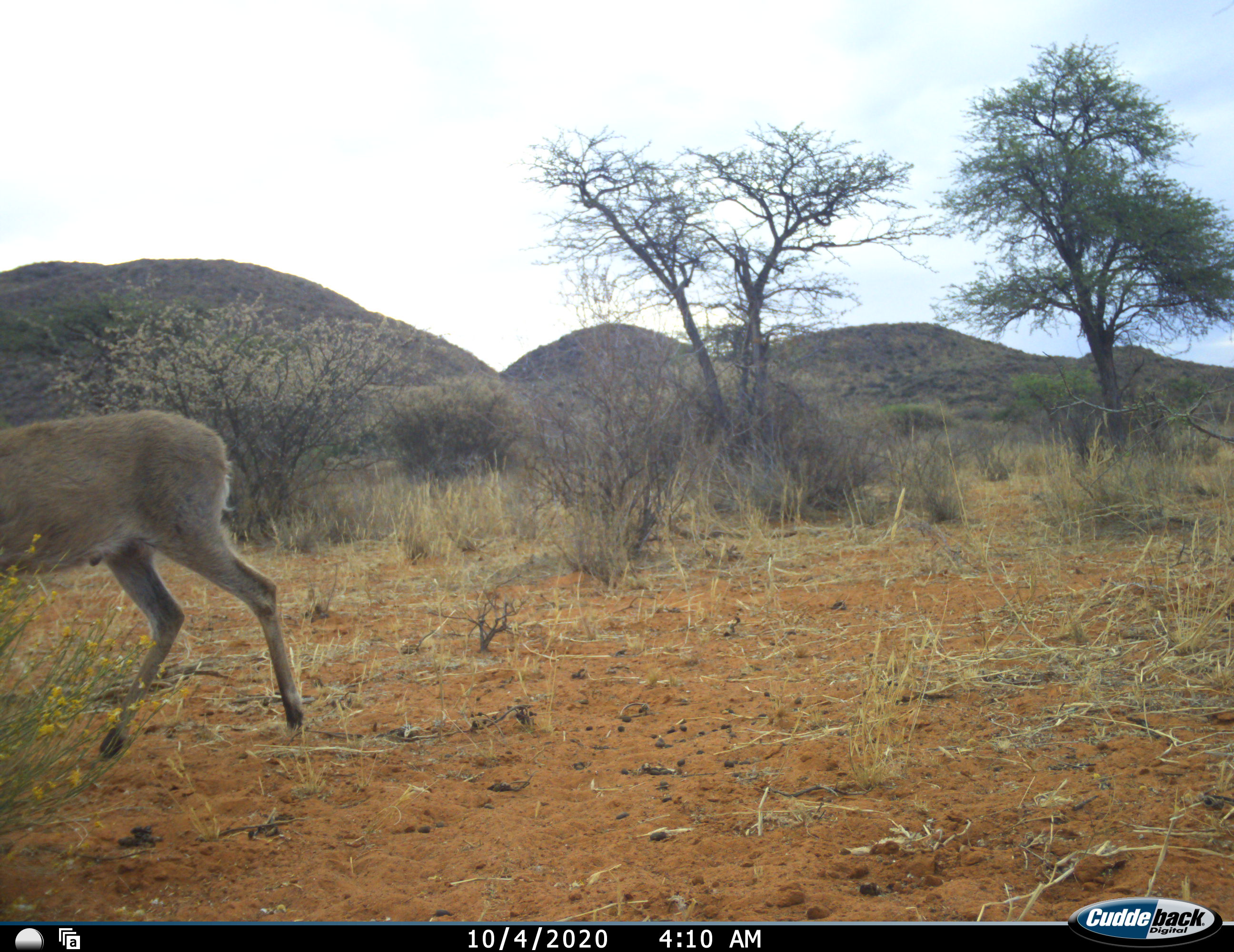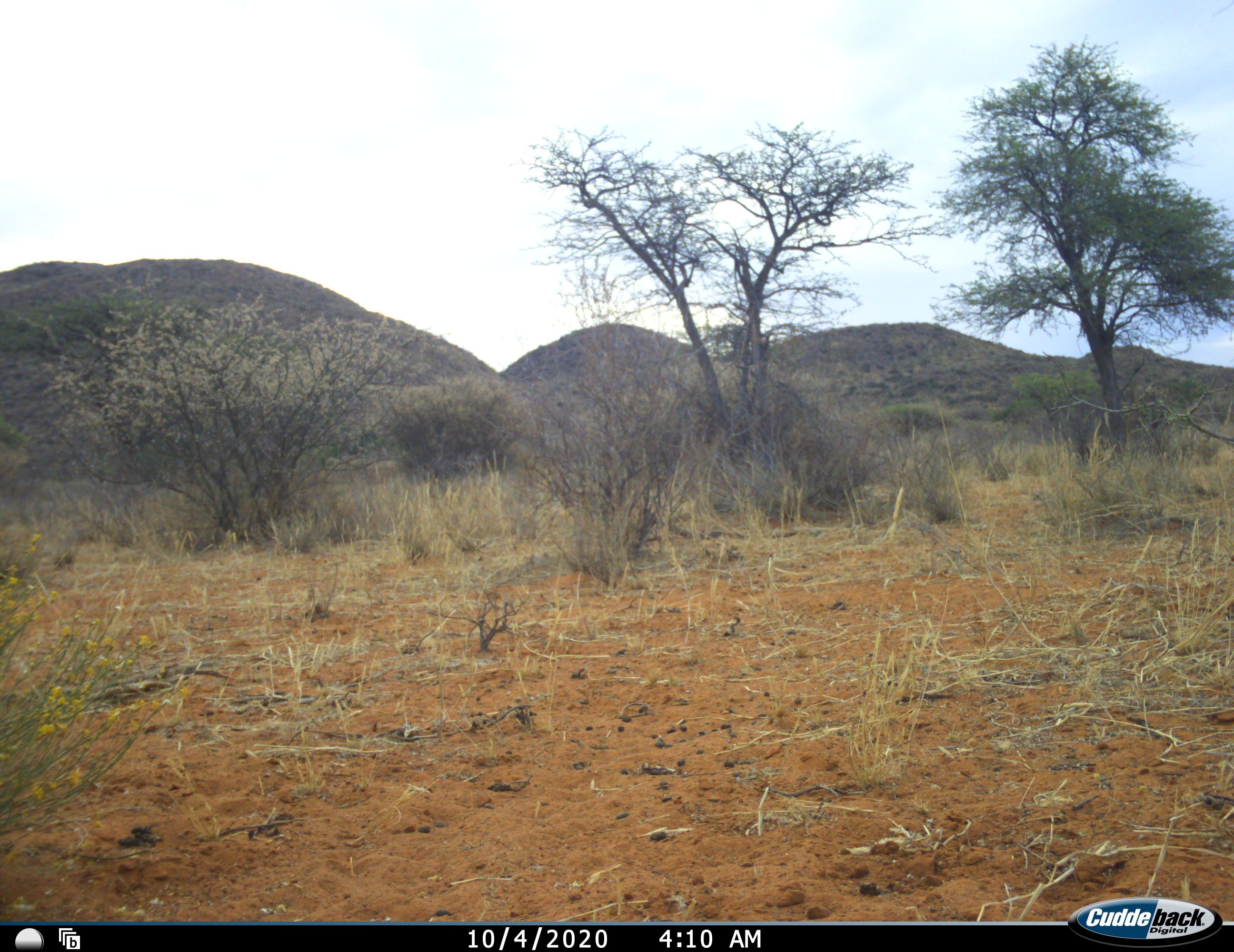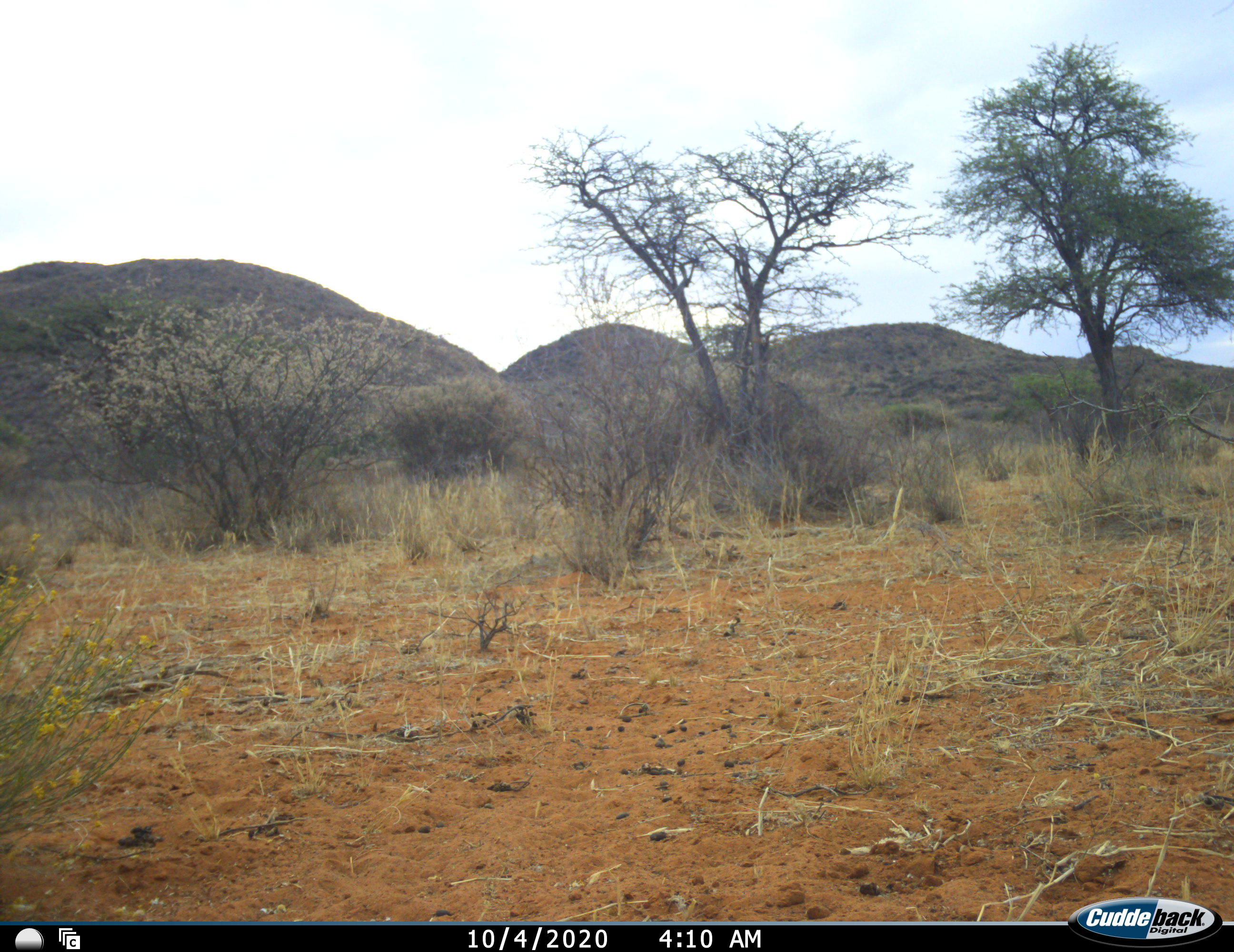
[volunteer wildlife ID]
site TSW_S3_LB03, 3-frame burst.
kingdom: Animalia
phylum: Chordata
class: Mammalia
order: Artiodactyla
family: Bovidae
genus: Sylvicapra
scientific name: Sylvicapra grimmia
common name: common duiker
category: duikercommongrey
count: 1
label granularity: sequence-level